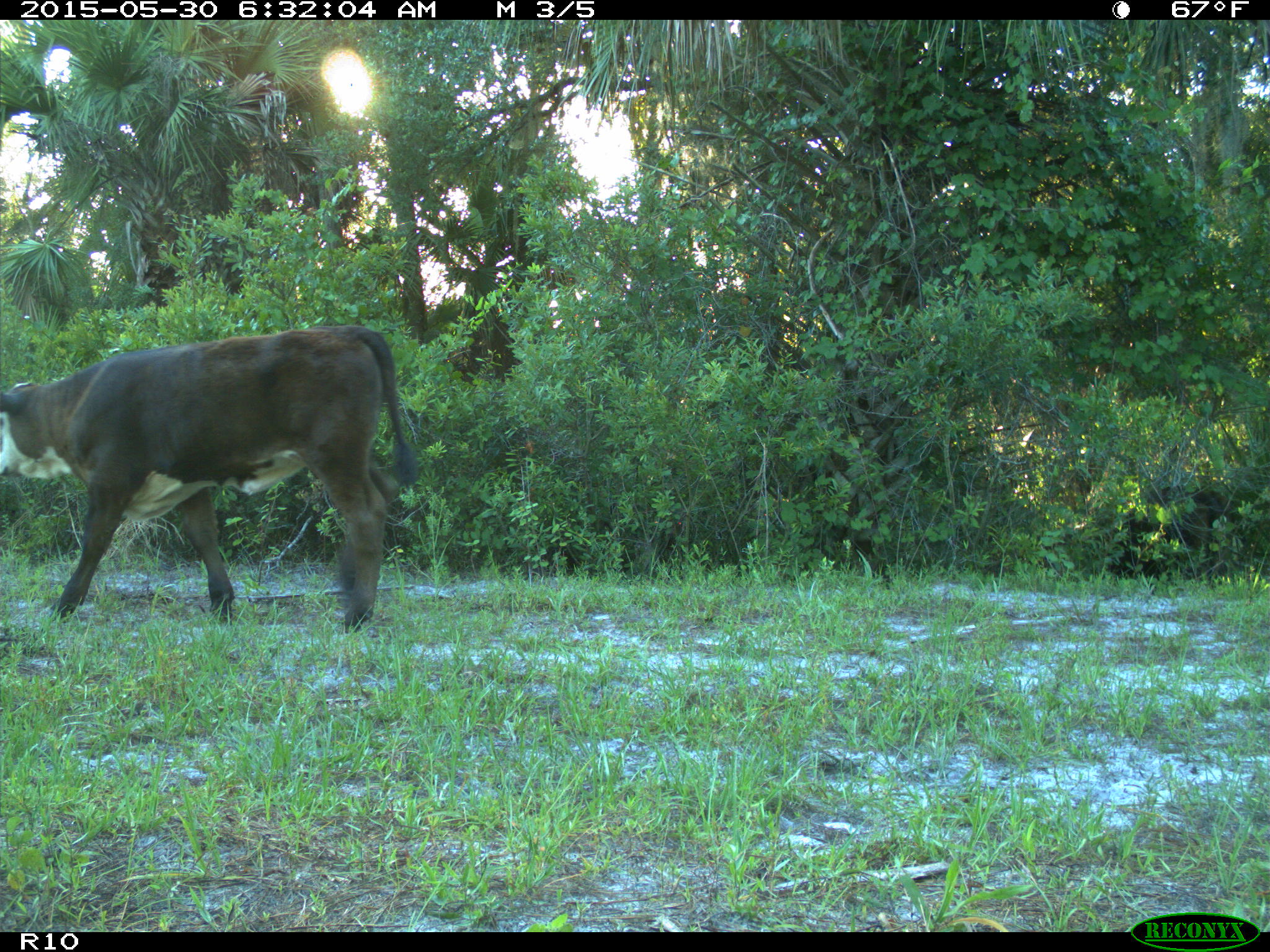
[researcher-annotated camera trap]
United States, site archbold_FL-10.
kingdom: Animalia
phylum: Chordata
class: Mammalia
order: Artiodactyla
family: Bovidae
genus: Bos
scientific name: Bos taurus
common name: domestic cow